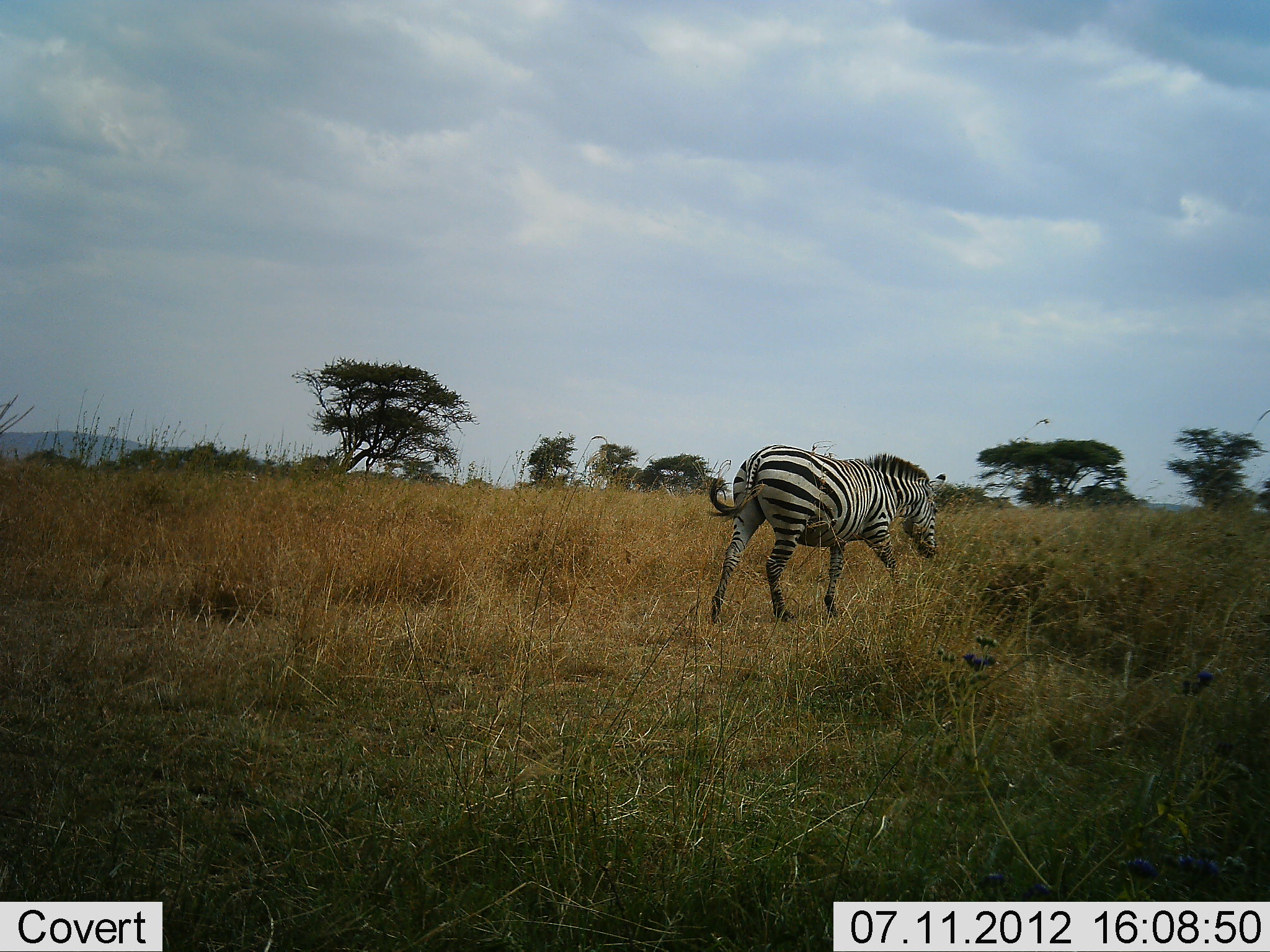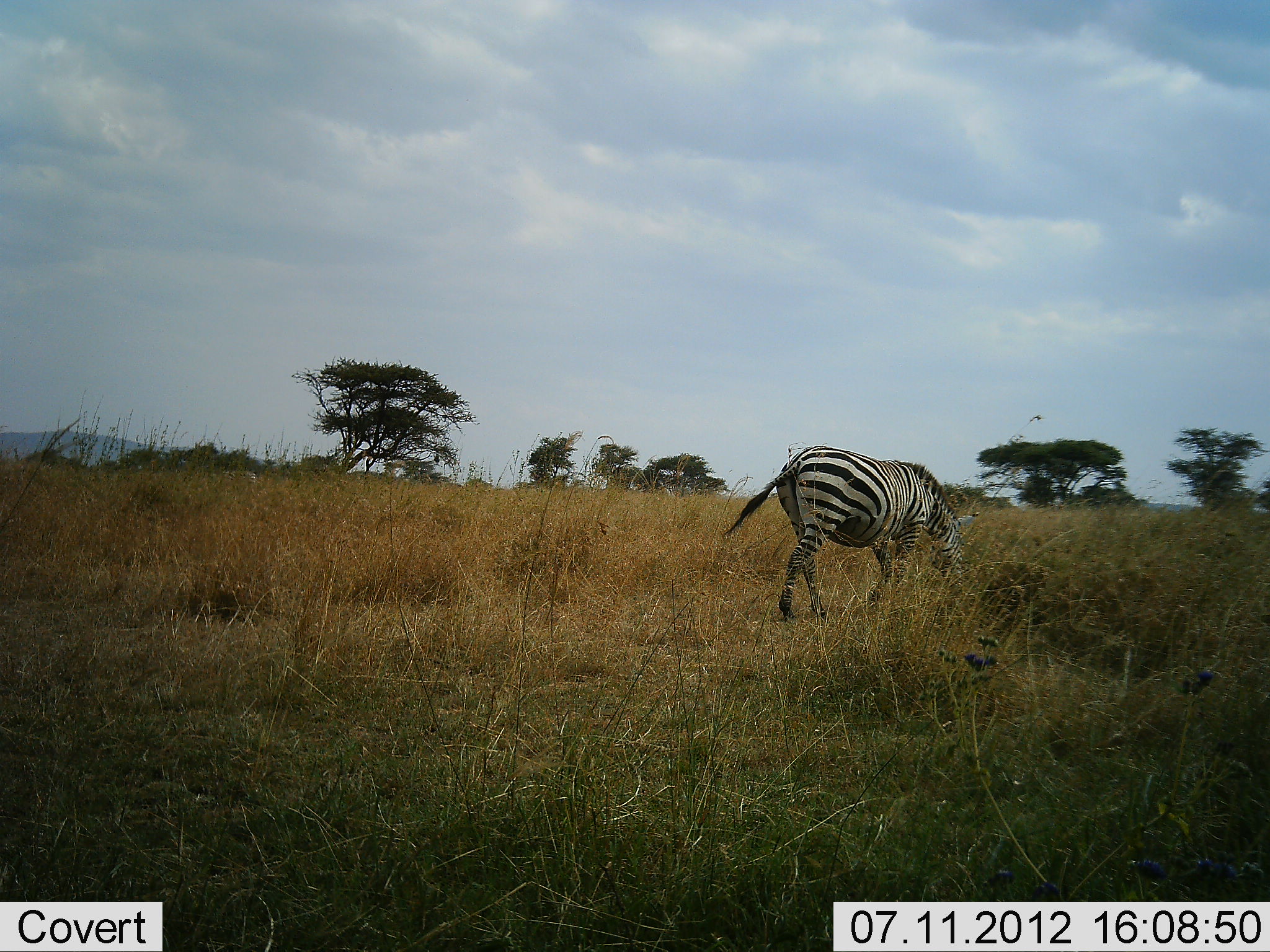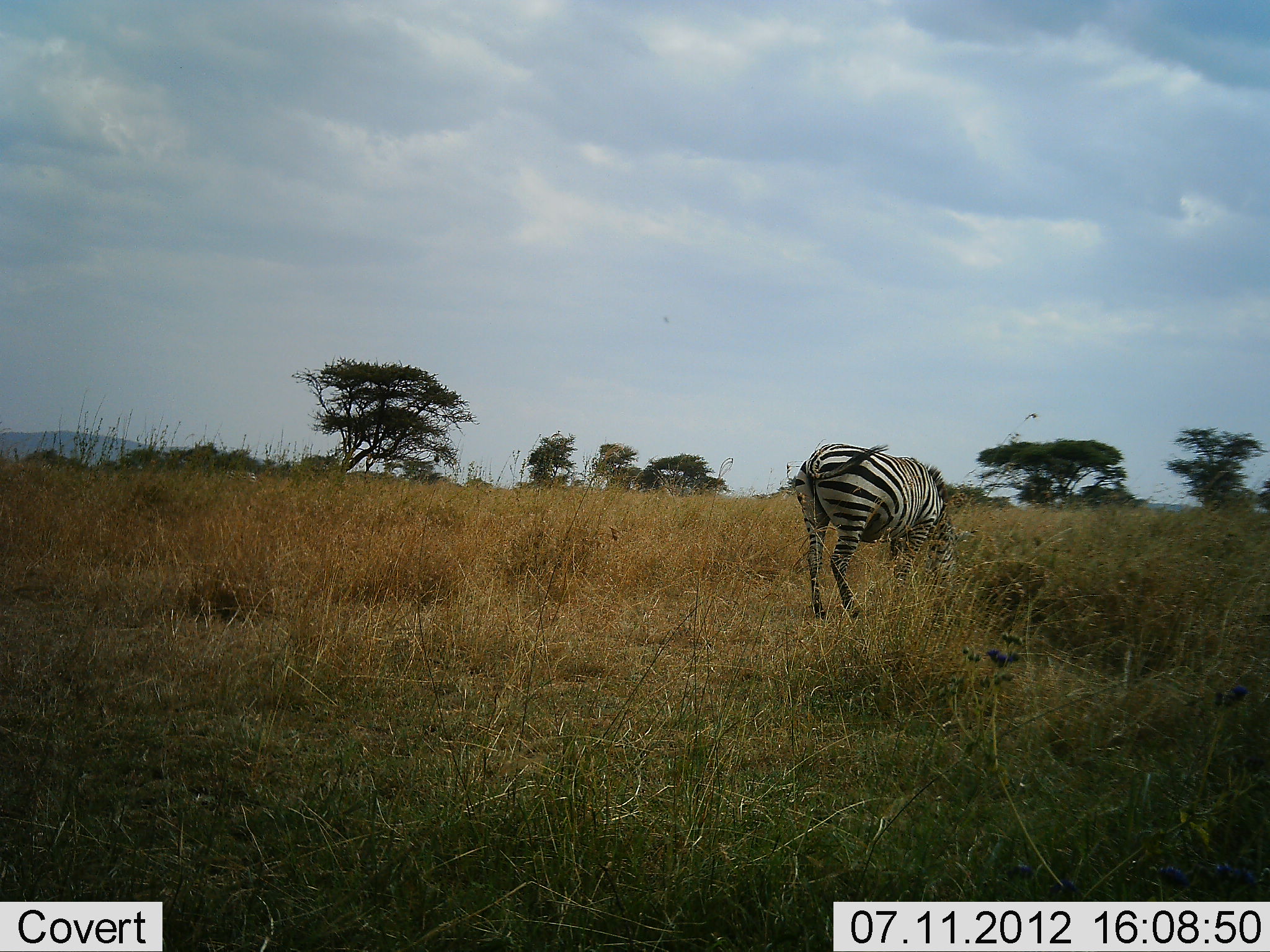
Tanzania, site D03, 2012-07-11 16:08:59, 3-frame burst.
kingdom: Animalia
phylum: Chordata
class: Mammalia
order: Perissodactyla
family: Equidae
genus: Equus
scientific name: Equus quagga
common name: plains zebra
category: zebra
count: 1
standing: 0%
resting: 0%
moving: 70%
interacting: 0%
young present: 0%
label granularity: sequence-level